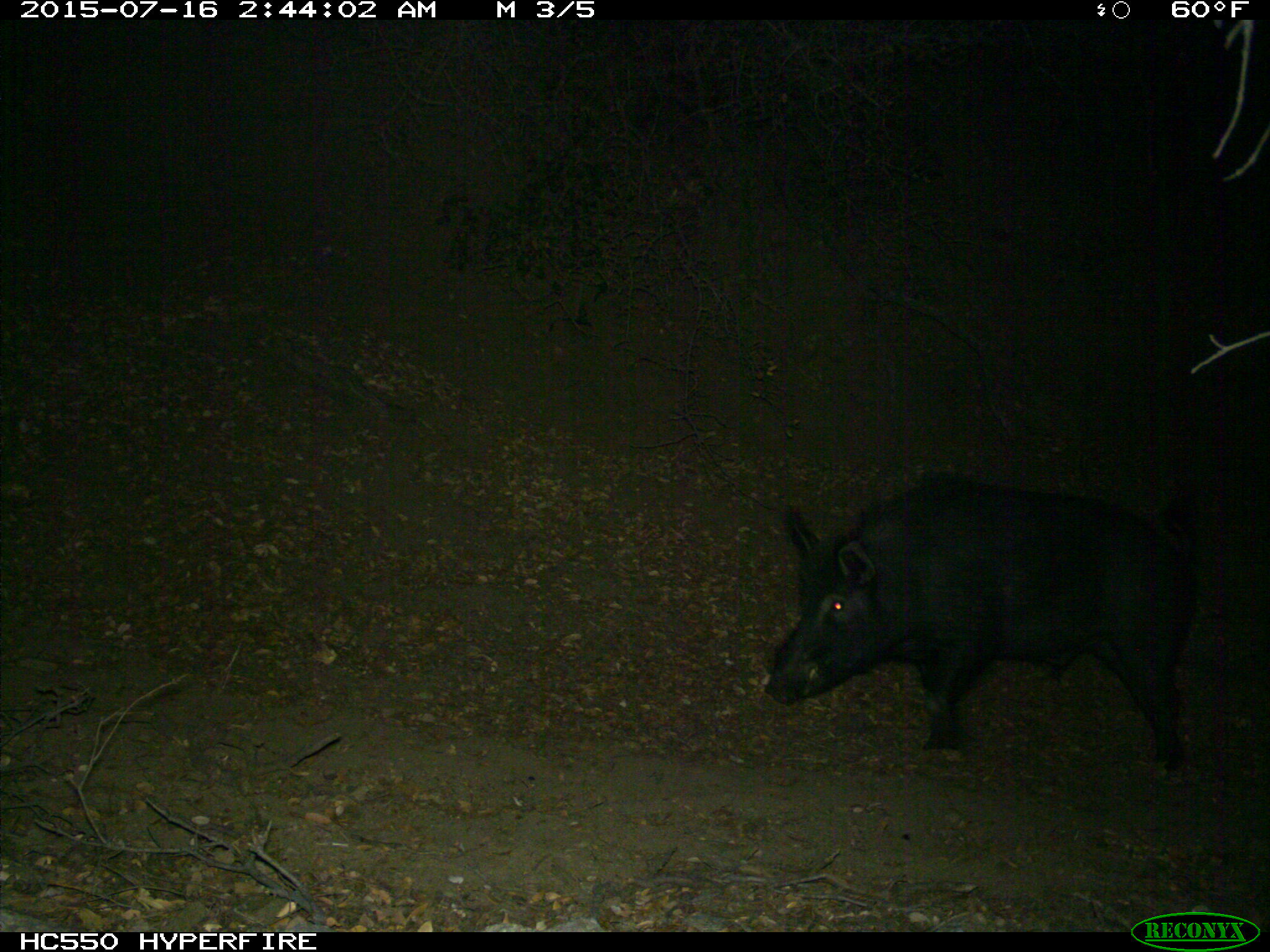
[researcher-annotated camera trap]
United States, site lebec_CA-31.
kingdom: Animalia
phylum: Chordata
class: Mammalia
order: Artiodactyla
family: Suidae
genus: Sus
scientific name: Sus scrofa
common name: wild boar